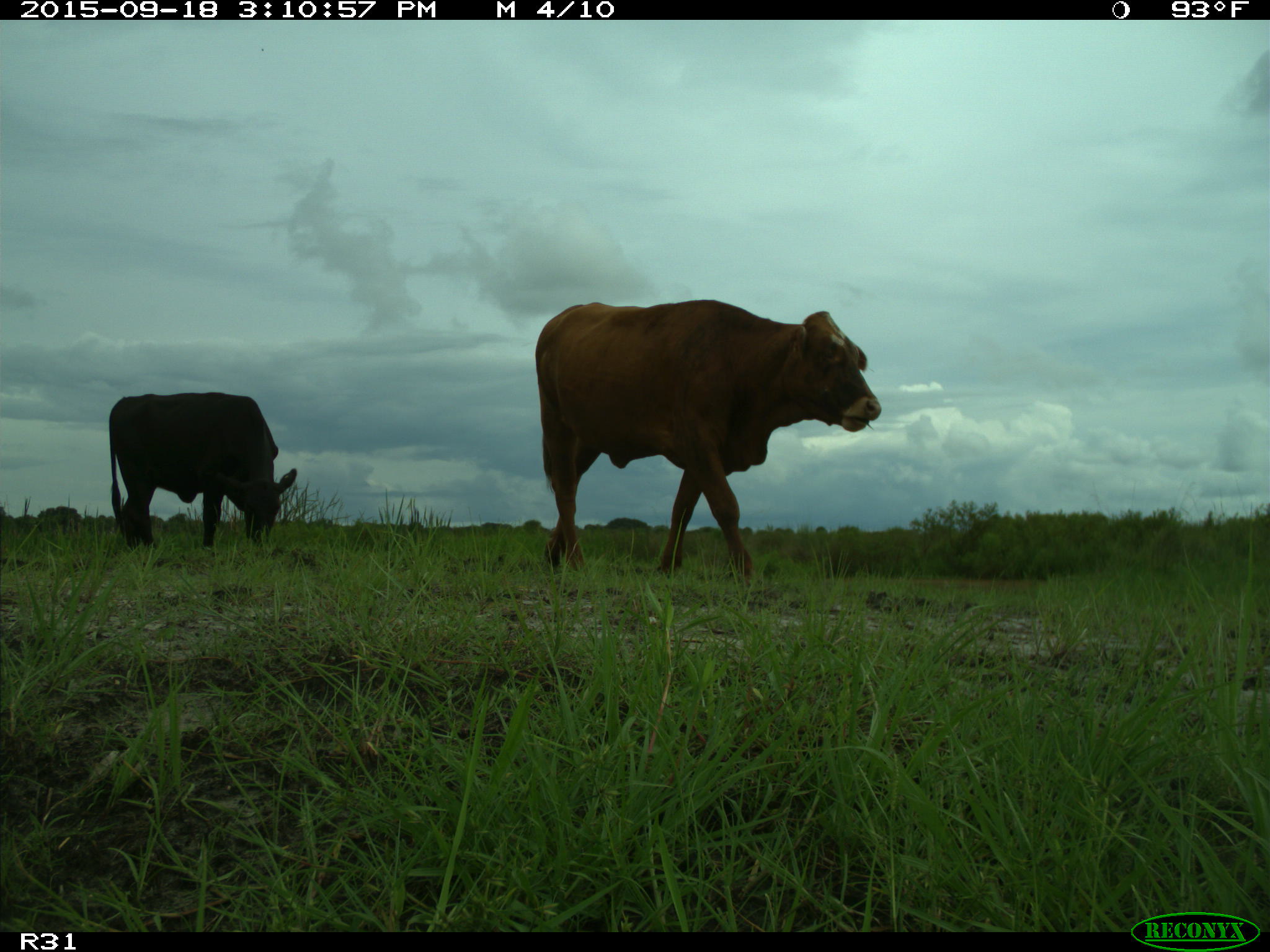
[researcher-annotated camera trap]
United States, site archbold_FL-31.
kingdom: Animalia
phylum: Chordata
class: Mammalia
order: Artiodactyla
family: Bovidae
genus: Bos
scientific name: Bos taurus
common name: domestic cow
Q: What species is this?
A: Bos taurus (domestic cow).